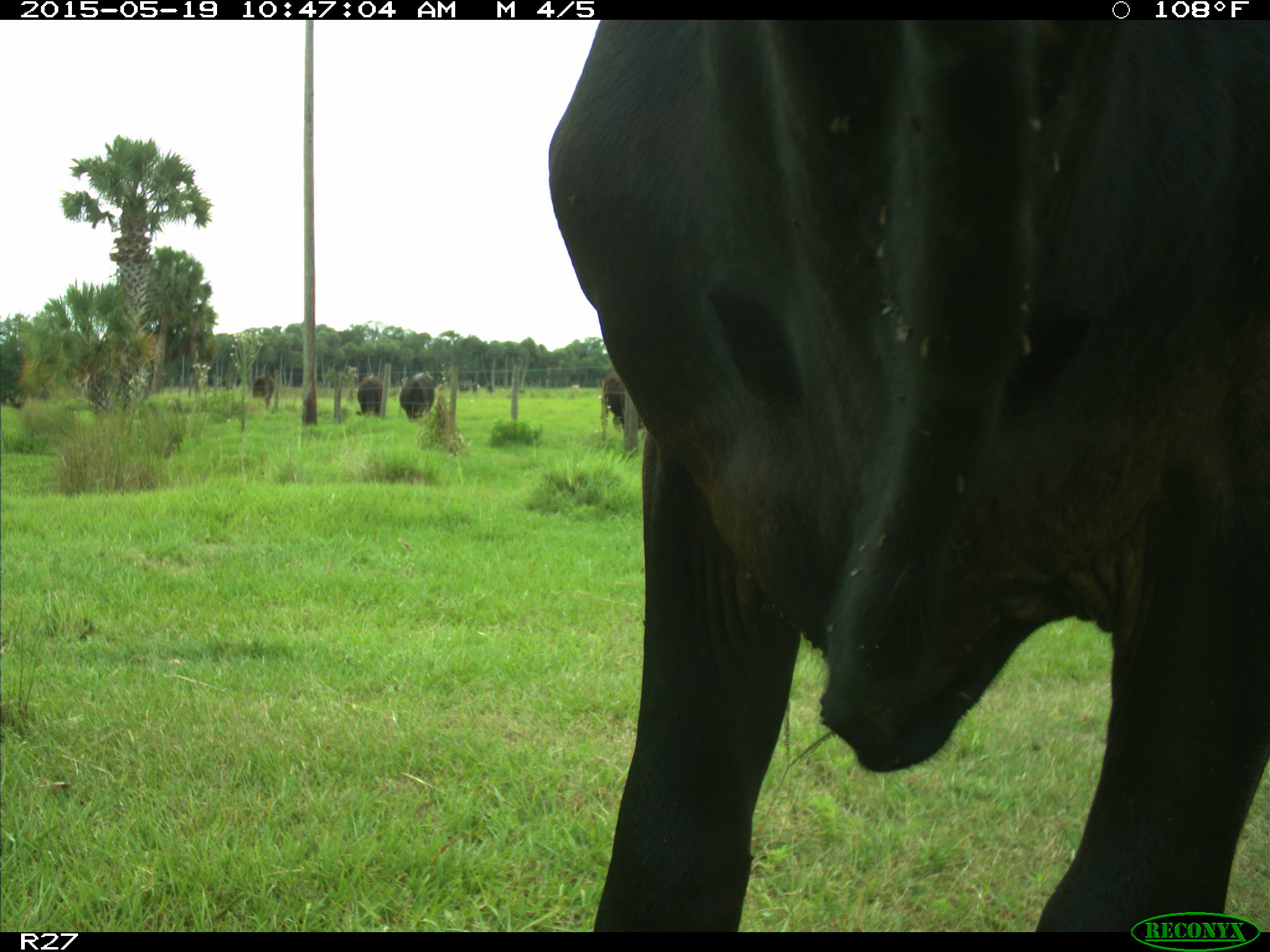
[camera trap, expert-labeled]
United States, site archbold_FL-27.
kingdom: Animalia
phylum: Chordata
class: Mammalia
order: Artiodactyla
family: Bovidae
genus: Bos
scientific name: Bos taurus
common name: domestic cow